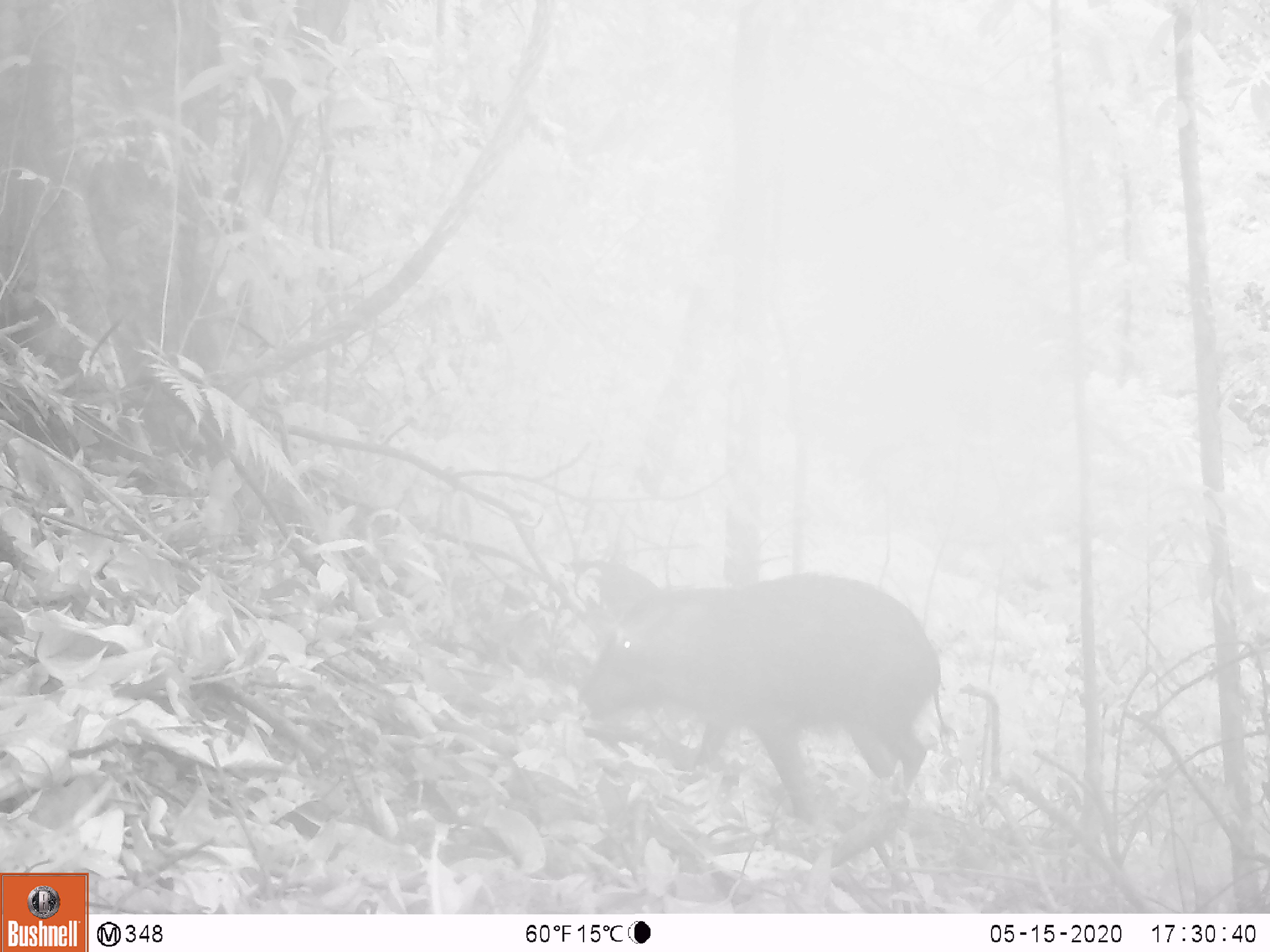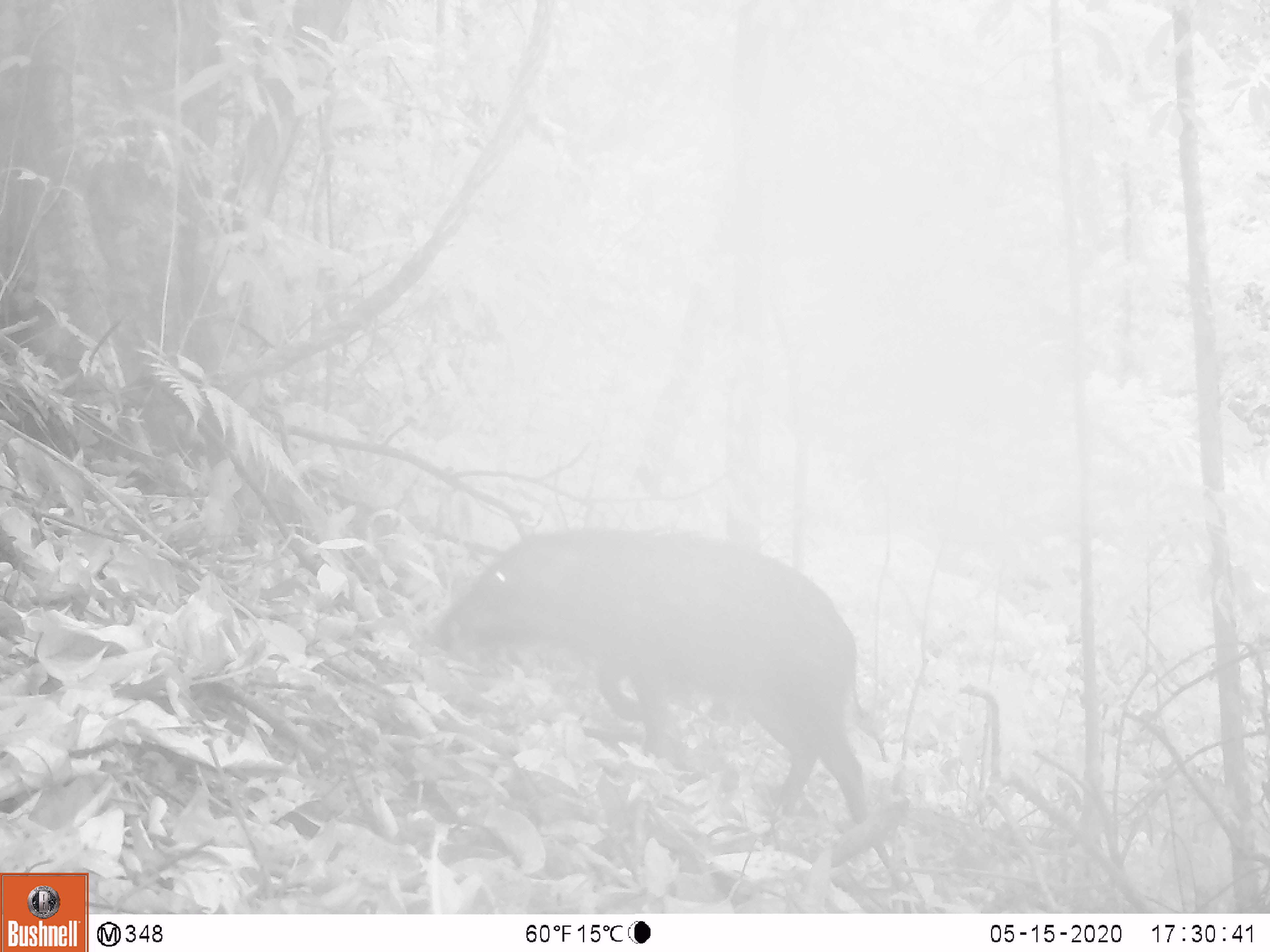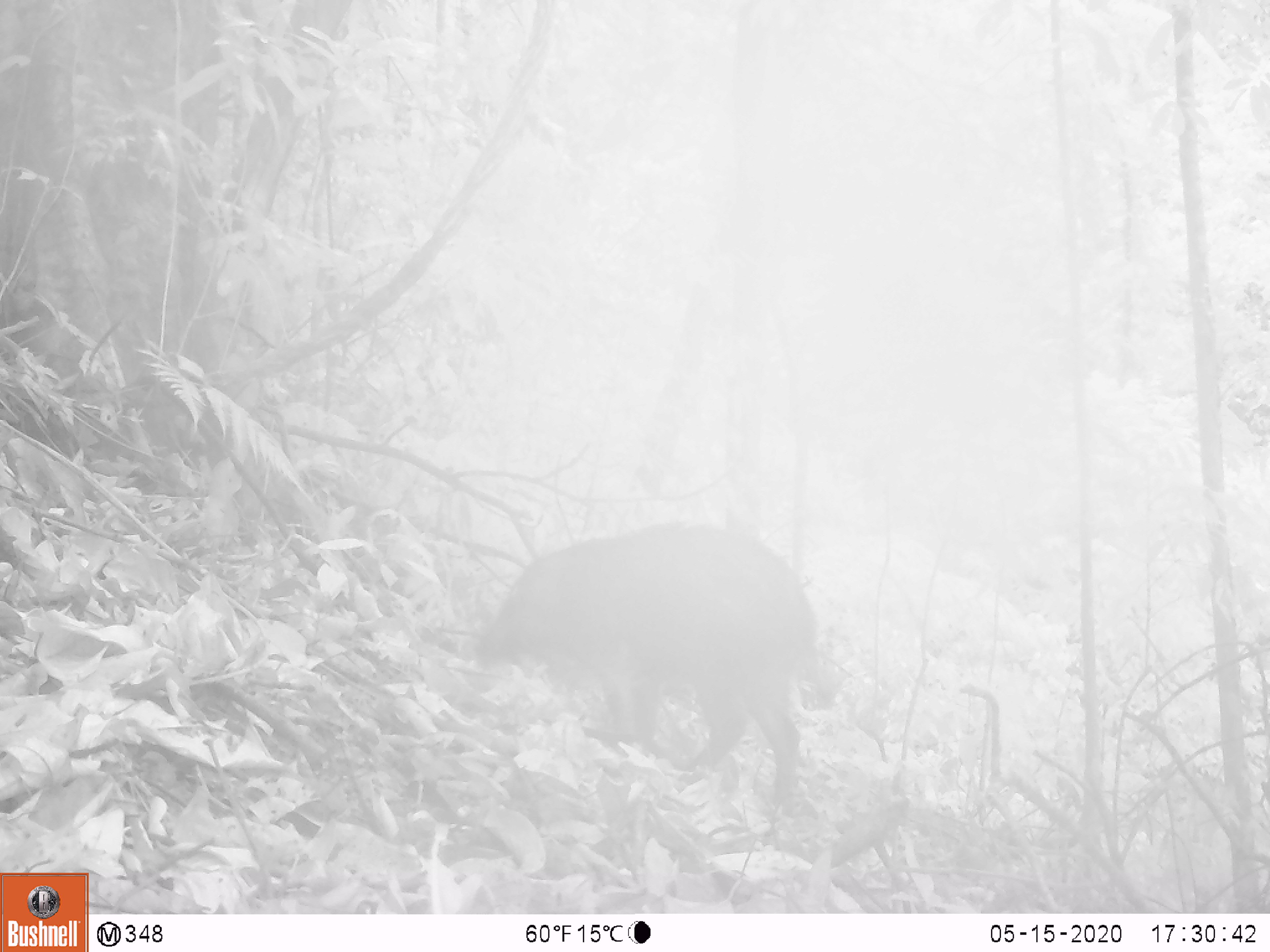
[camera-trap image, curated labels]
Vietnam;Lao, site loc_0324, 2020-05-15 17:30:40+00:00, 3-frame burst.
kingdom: Animalia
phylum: Chordata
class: Mammalia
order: Artiodactyla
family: Suidae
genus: Sus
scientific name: Sus scrofa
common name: eurasian wild pig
Eurasian wild pig (Sus scrofa). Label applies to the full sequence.